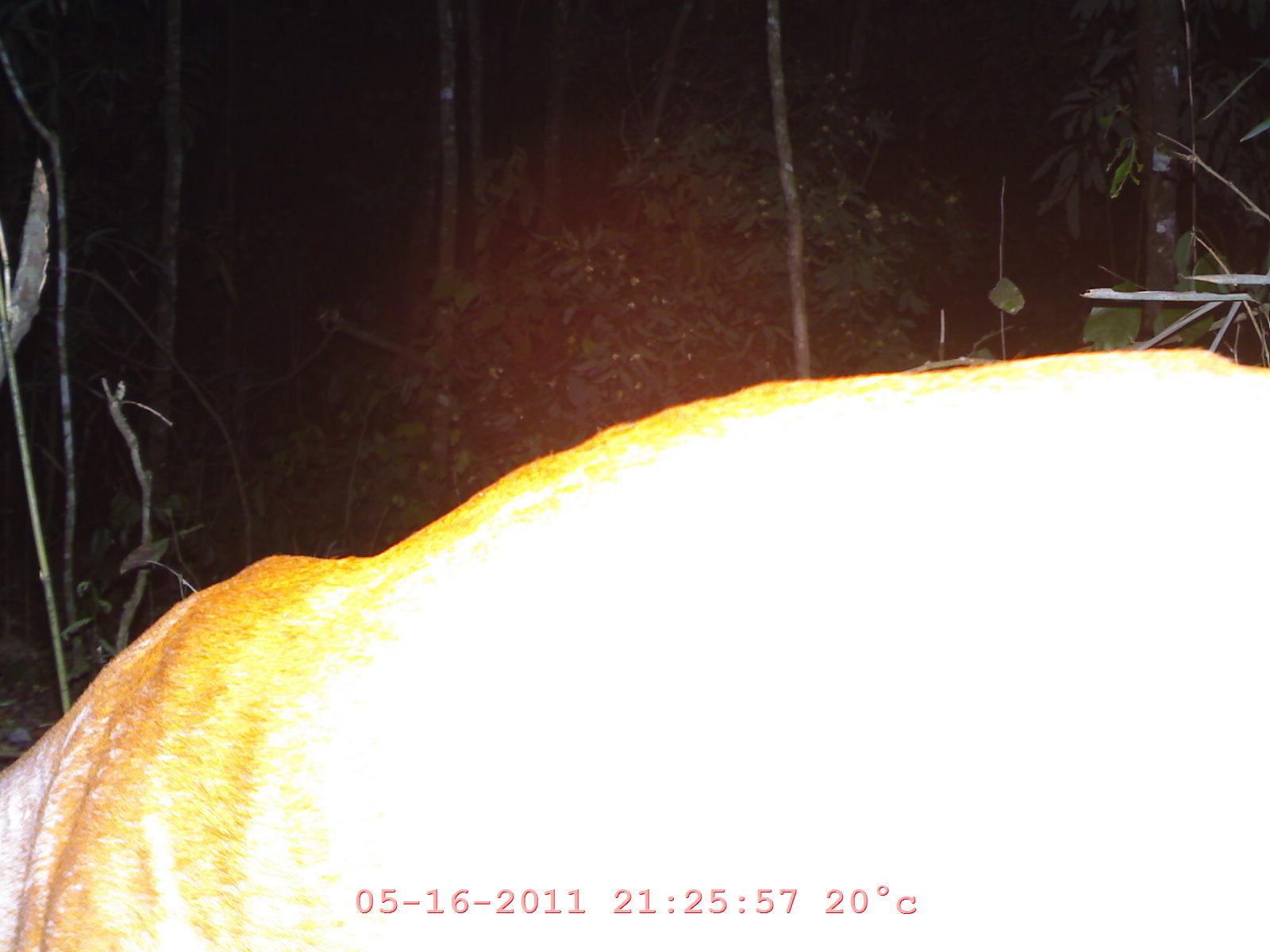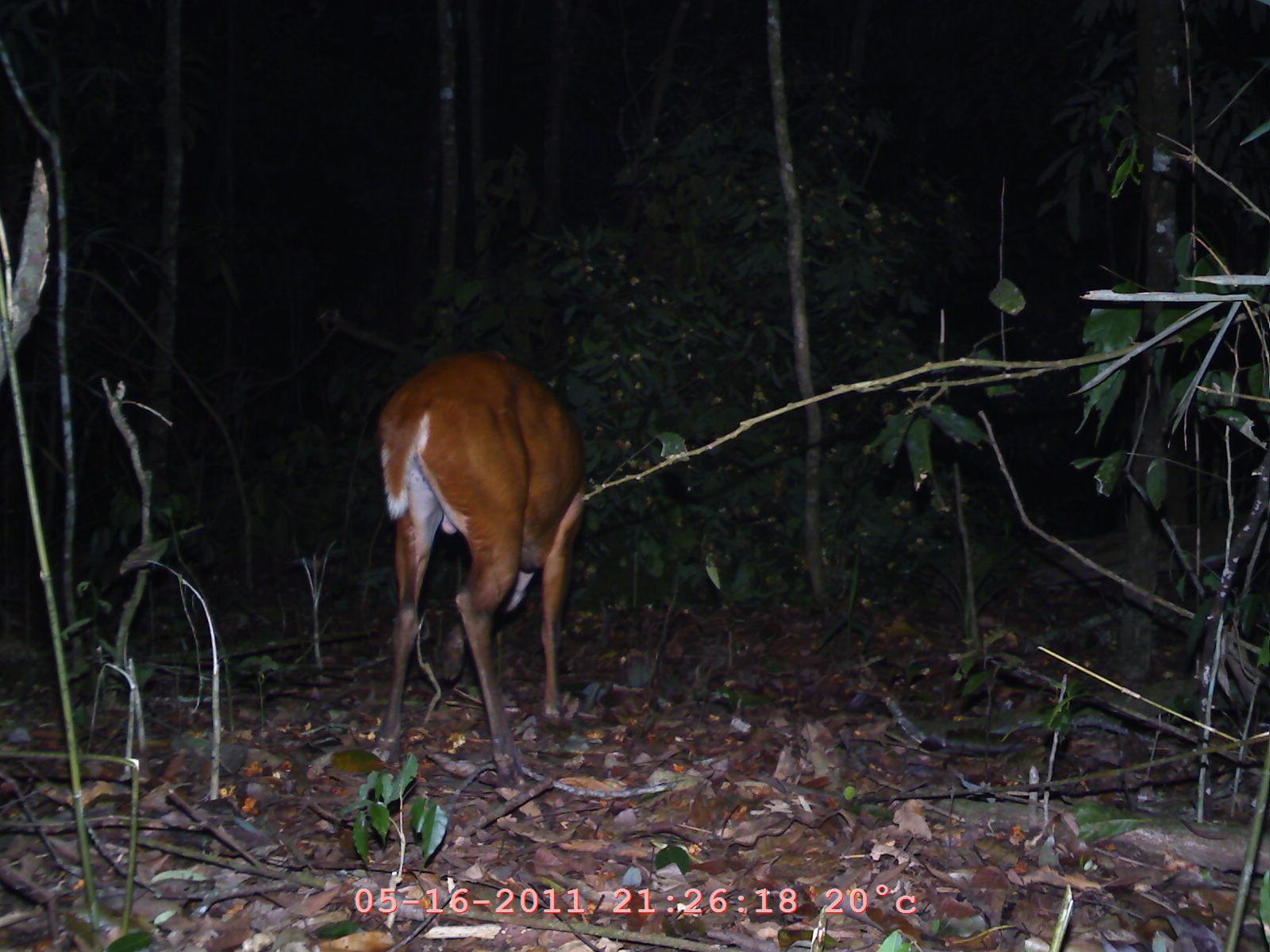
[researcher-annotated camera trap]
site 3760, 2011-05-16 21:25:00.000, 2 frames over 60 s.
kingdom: Animalia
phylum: Chordata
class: Mammalia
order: Artiodactyla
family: Cervidae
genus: Muntiacus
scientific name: Muntiacus muntjak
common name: southern red muntjac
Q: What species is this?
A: Muntiacus muntjak (southern red muntjac).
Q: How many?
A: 1.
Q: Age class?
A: Adult.